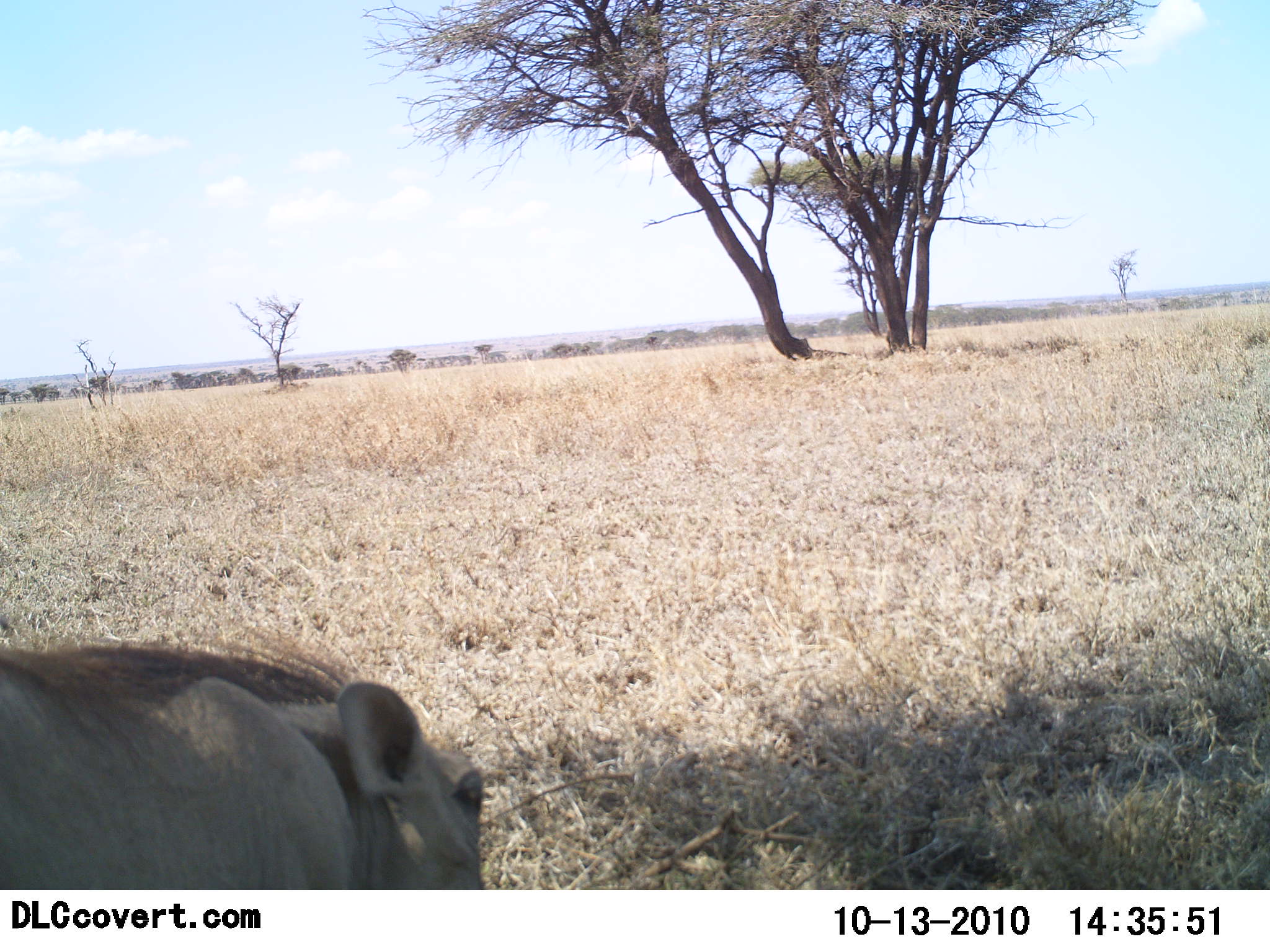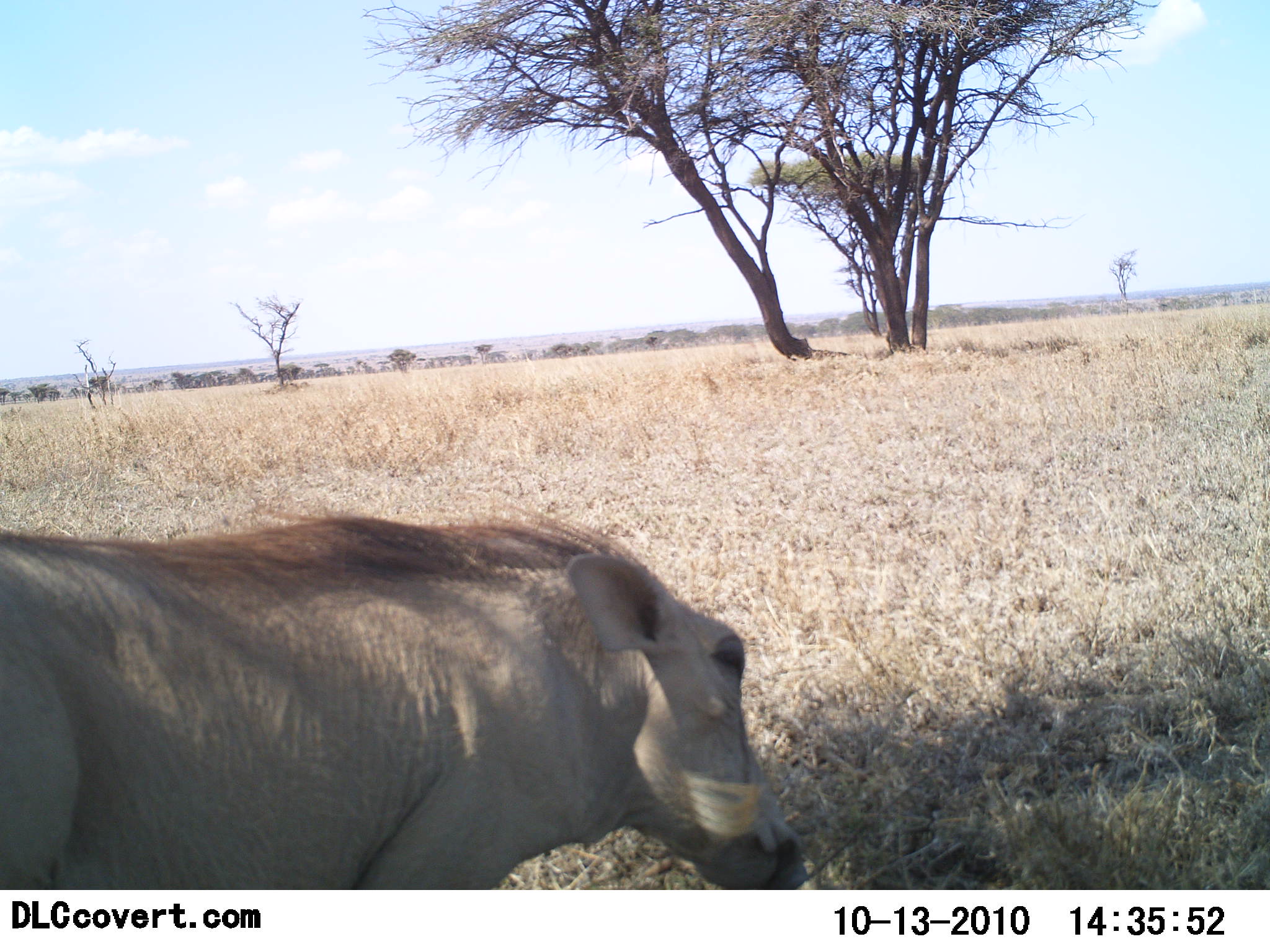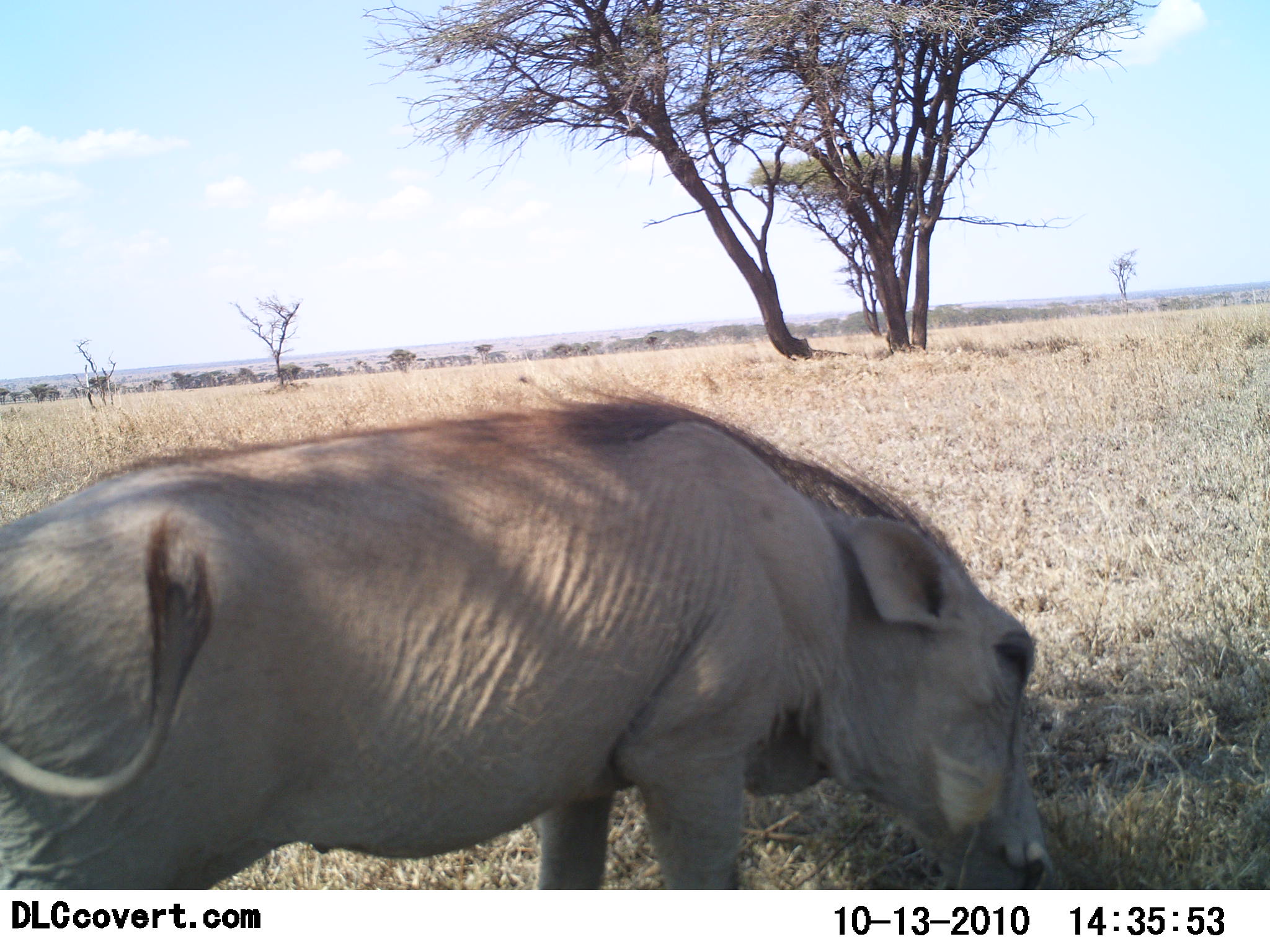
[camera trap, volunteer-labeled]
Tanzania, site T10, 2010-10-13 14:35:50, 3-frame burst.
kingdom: Animalia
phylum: Chordata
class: Mammalia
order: Artiodactyla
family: Suidae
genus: Phacochoerus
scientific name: Phacochoerus africanus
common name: warthog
Warthog (Phacochoerus africanus), count 1. Behavior (volunteer vote fractions): standing 12%, resting 0%, moving 84%, interacting 0%. Young present (vote fraction): 0%. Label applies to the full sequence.